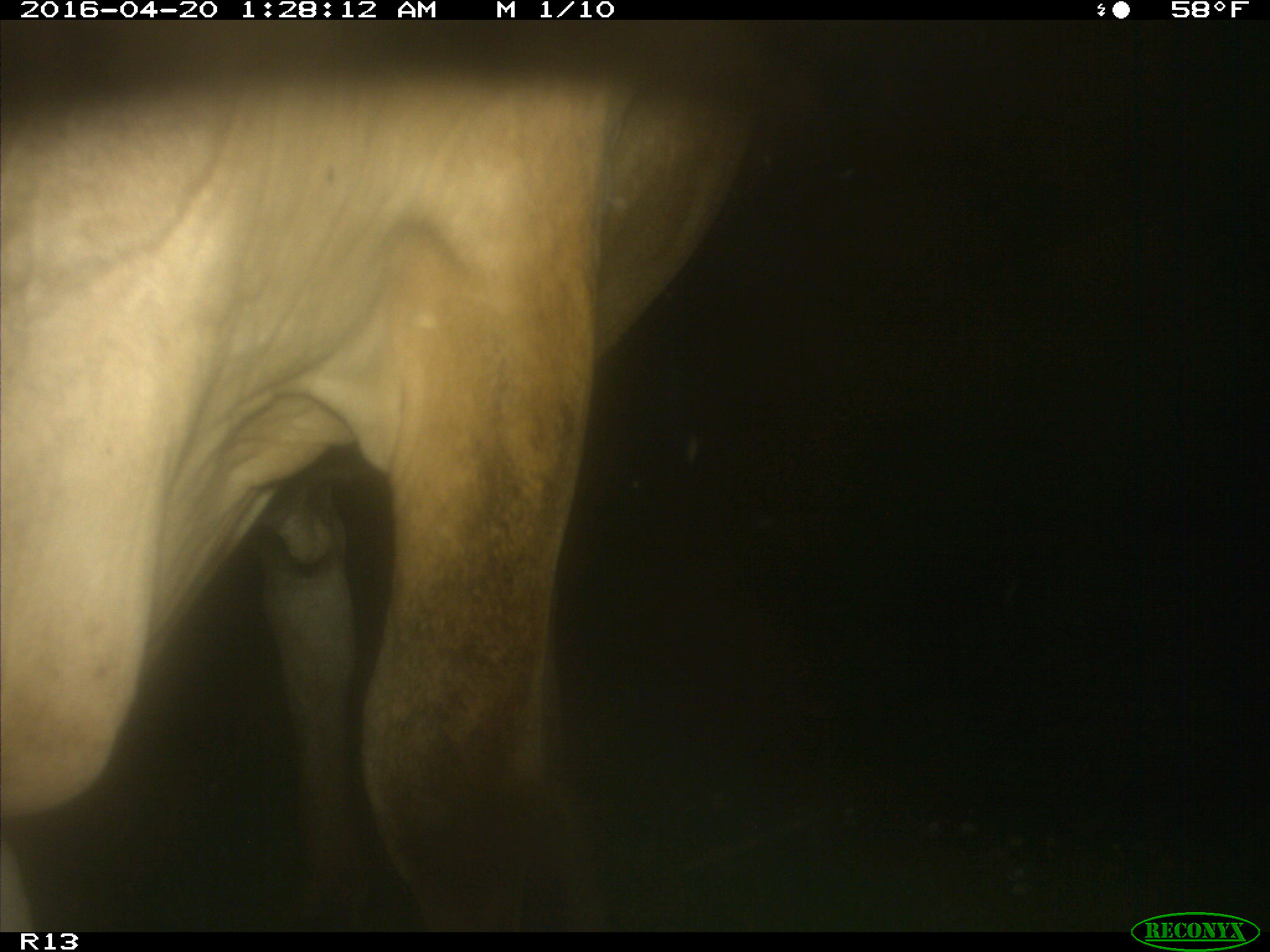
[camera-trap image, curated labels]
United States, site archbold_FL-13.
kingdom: Animalia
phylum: Chordata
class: Mammalia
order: Artiodactyla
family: Bovidae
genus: Bos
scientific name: Bos taurus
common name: domestic cow